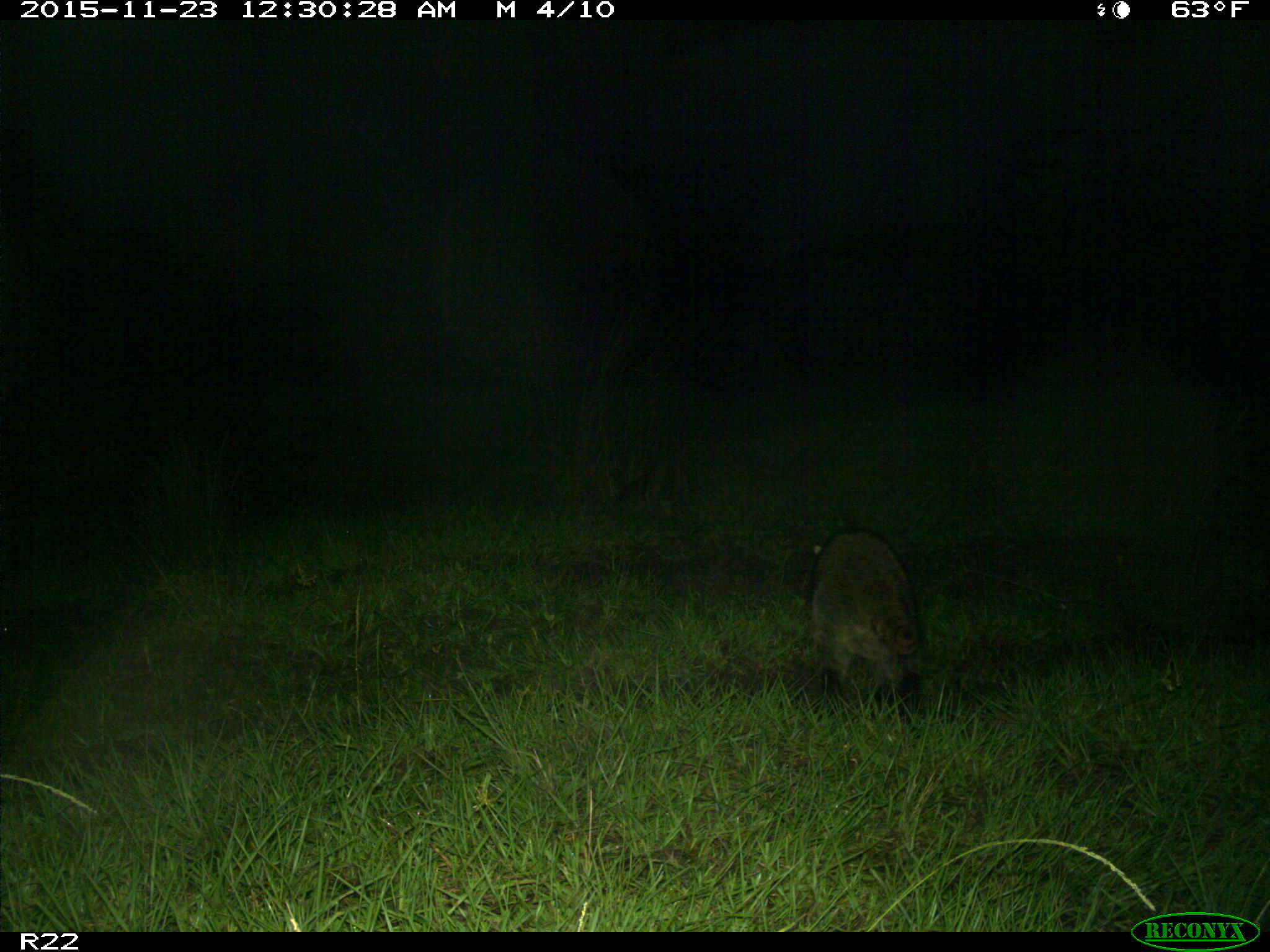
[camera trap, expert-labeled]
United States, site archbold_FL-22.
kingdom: Animalia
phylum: Chordata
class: Mammalia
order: Carnivora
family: Procyonidae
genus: Procyon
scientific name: Procyon lotor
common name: common raccoon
Procyon lotor (common raccoon).